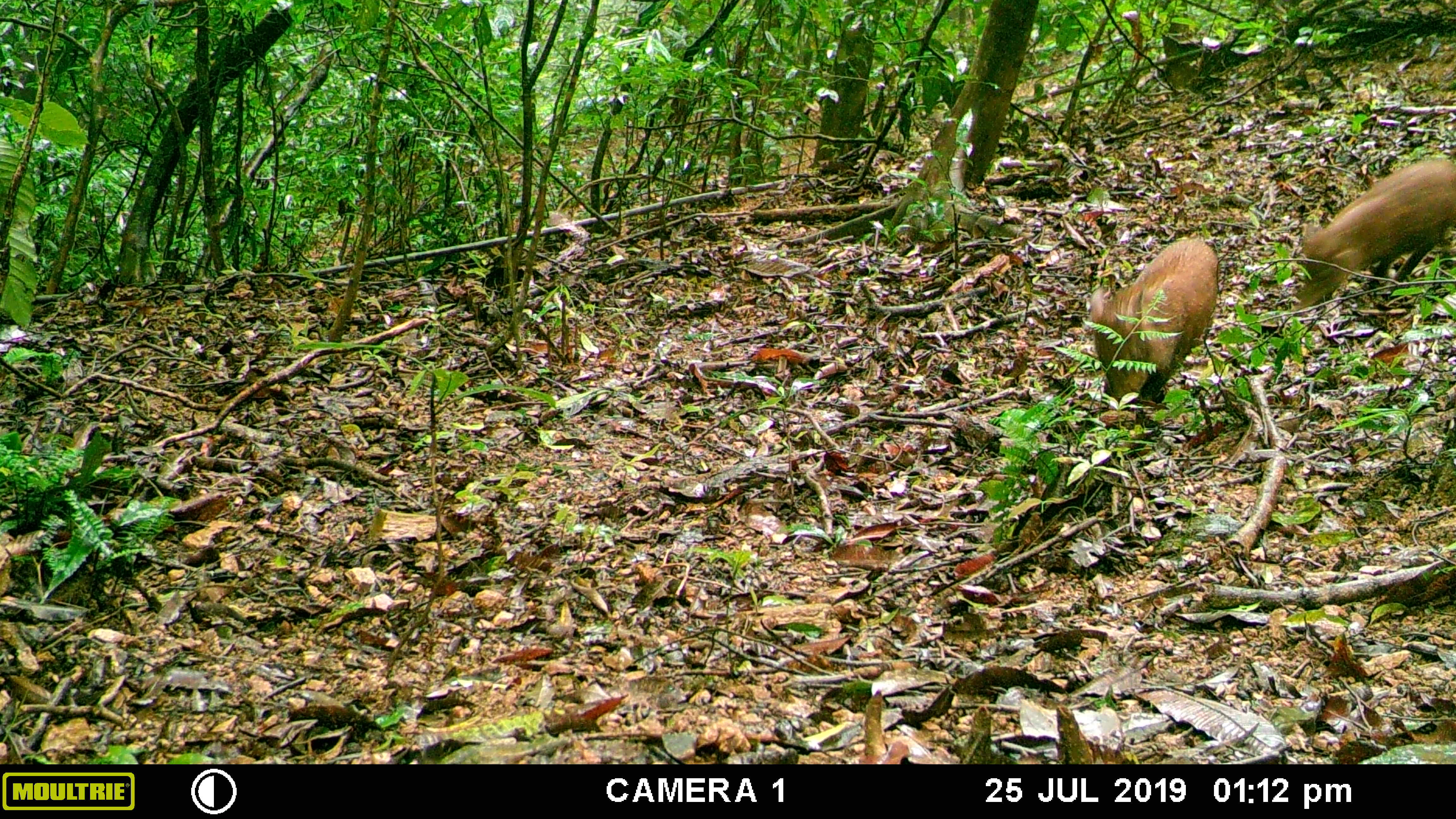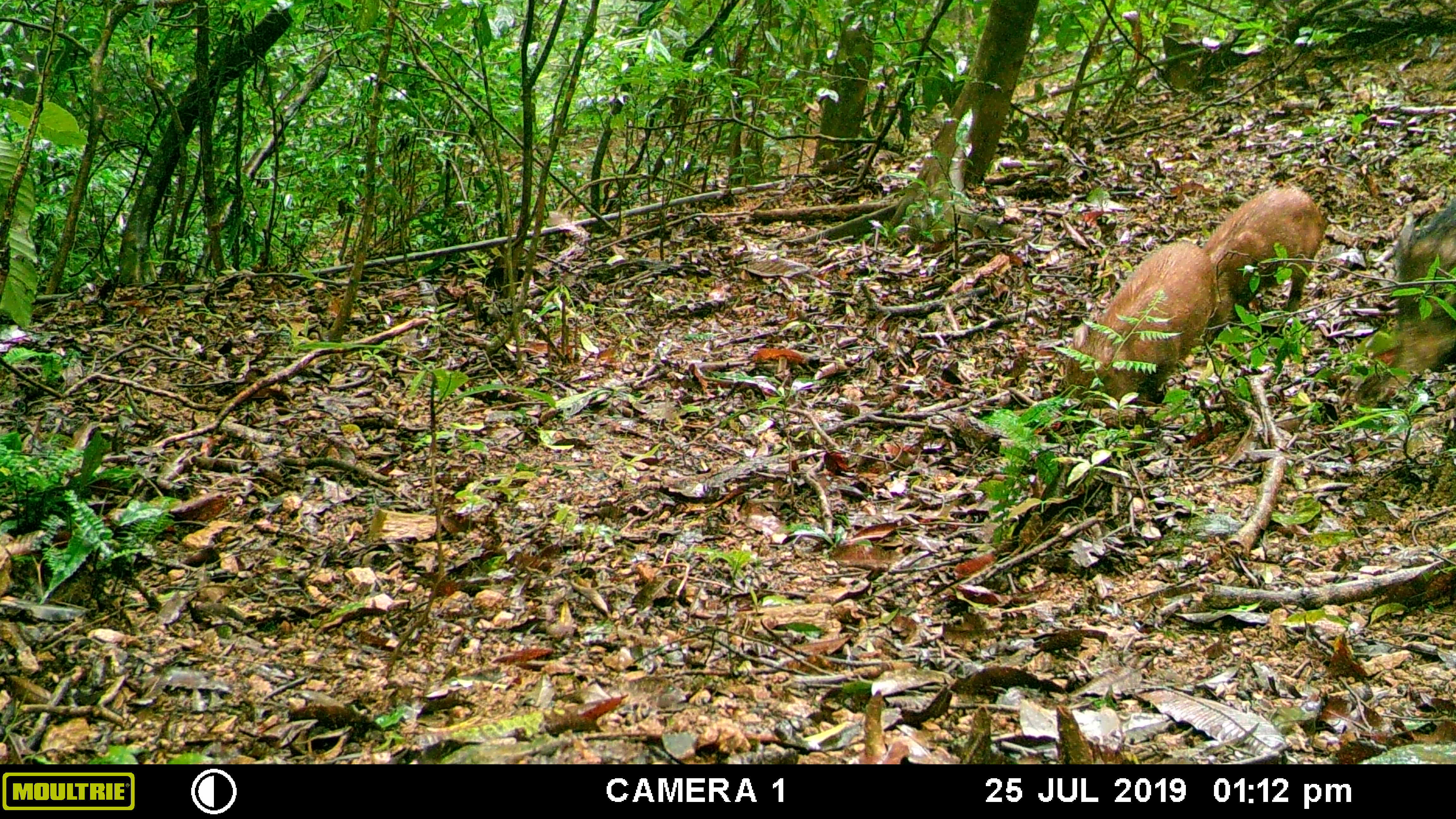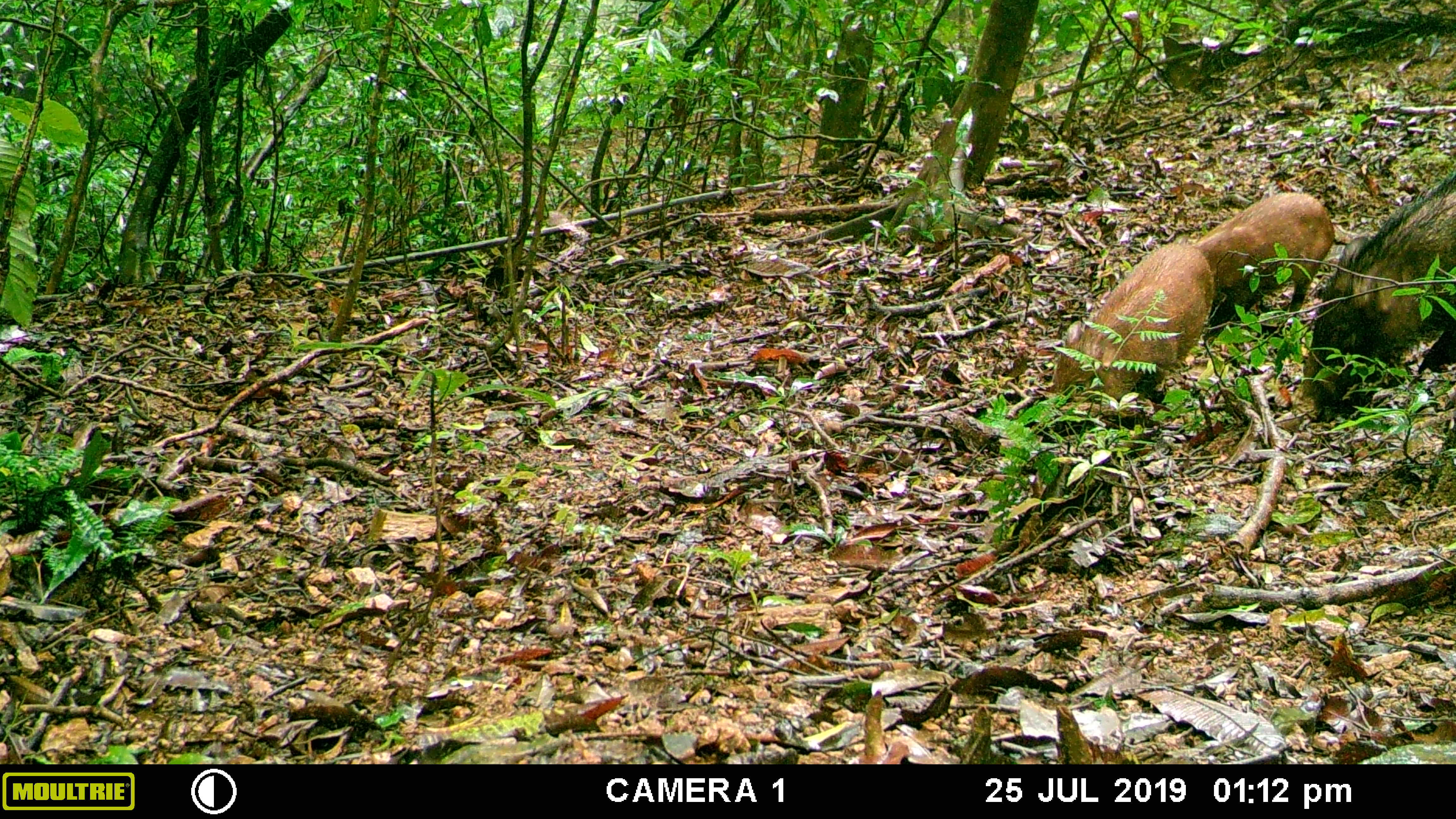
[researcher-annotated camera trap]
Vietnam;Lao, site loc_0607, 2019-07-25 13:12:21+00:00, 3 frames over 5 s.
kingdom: Animalia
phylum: Chordata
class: Mammalia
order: Artiodactyla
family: Suidae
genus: Sus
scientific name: Sus scrofa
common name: eurasian wild pig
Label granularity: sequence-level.